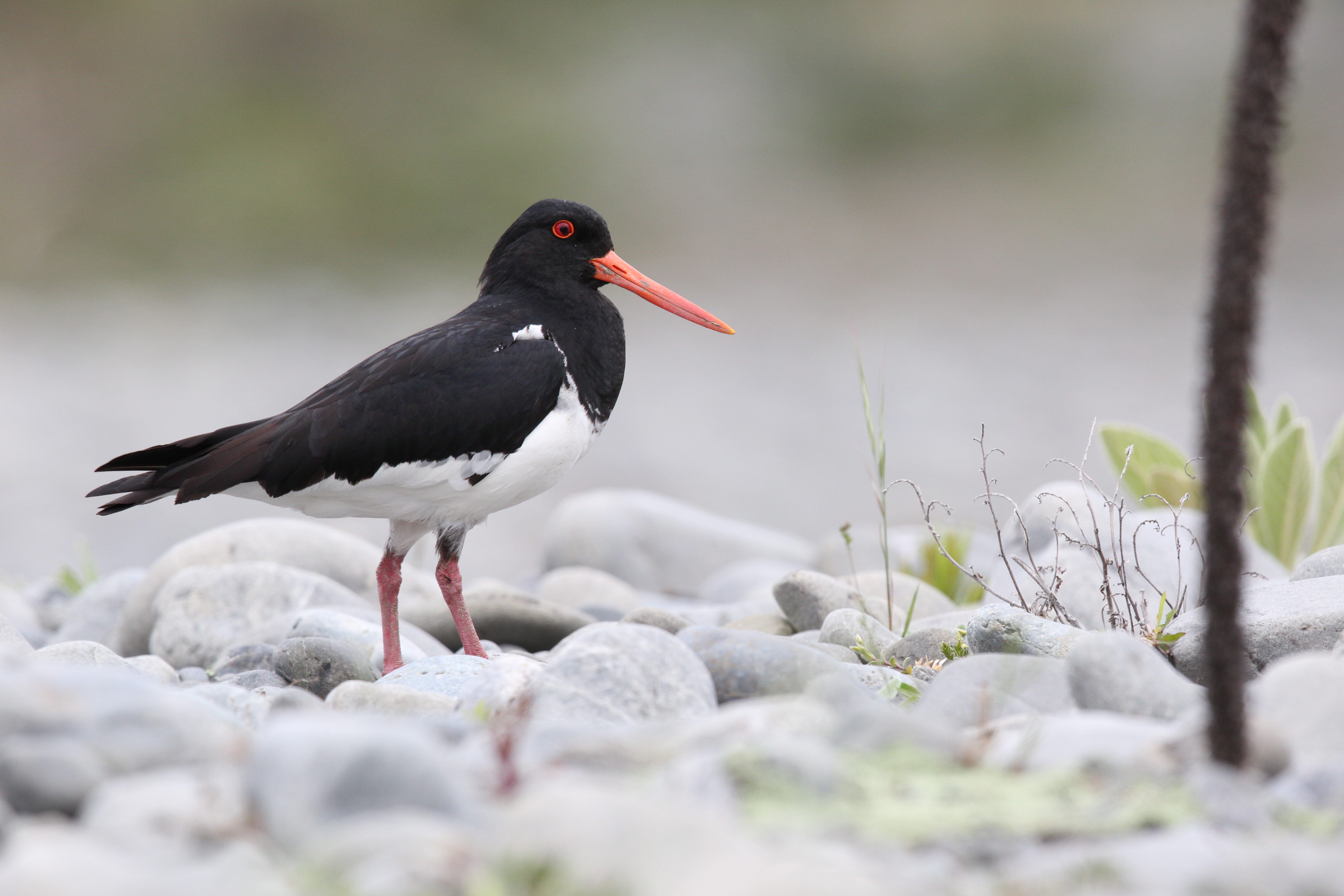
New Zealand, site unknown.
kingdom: Animalia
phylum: Chordata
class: Aves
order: Charadriiformes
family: Haematopodidae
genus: Haematopus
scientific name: Haematopus unicolor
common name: variable oystercatcher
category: oystercatcher